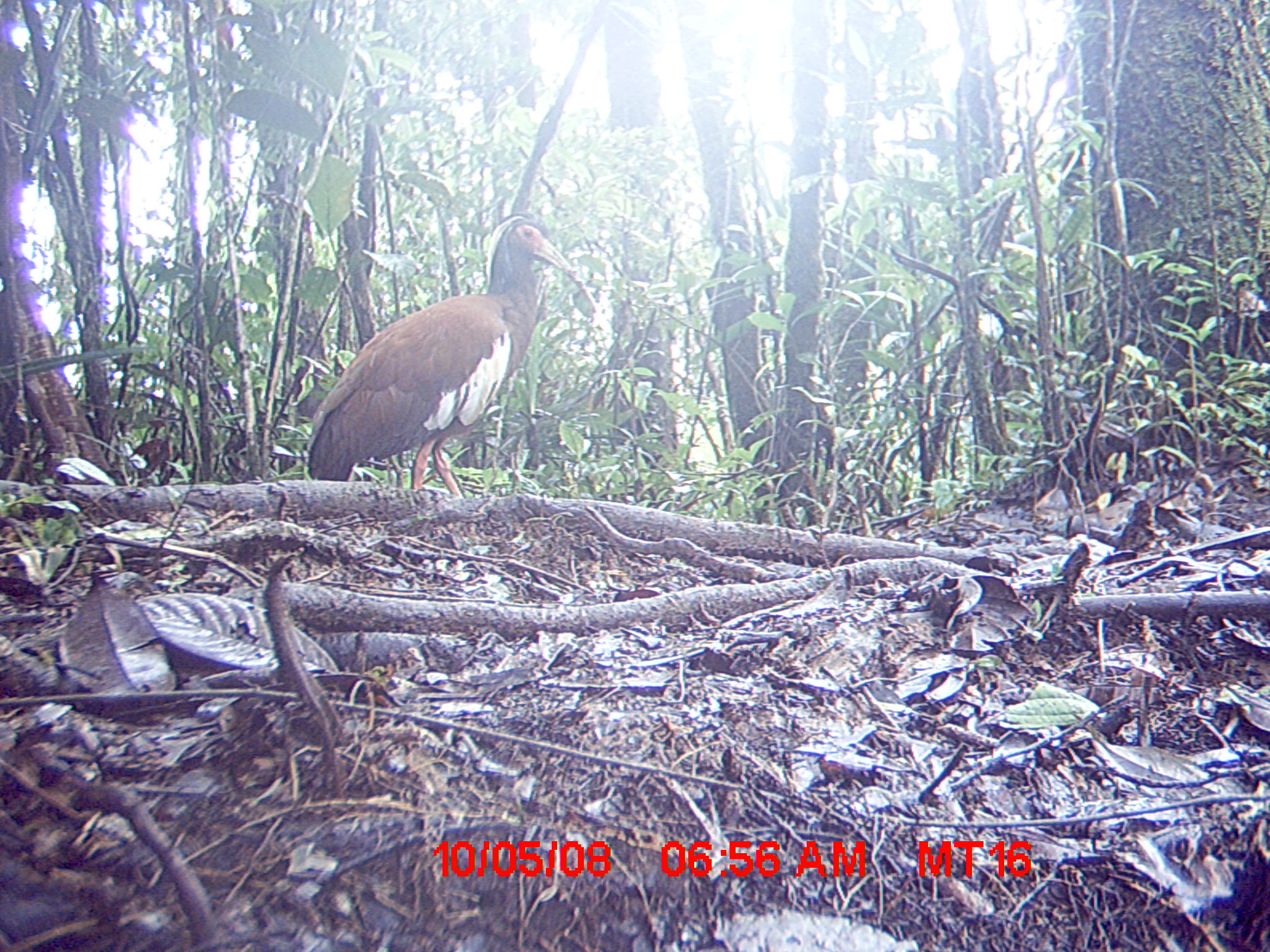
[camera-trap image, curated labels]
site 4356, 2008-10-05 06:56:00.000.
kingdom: Animalia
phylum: Chordata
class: Aves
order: Pelecaniformes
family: Threskiornithidae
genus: Lophotibis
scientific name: Lophotibis cristata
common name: madagascan ibis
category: lophotibis cristataa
Lophotibis cristataa (madagascan ibis) (Lophotibis cristata), count 2.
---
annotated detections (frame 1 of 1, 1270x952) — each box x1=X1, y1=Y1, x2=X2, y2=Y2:
lophotibis cristataa: x1=302, y1=212, x2=599, y2=497